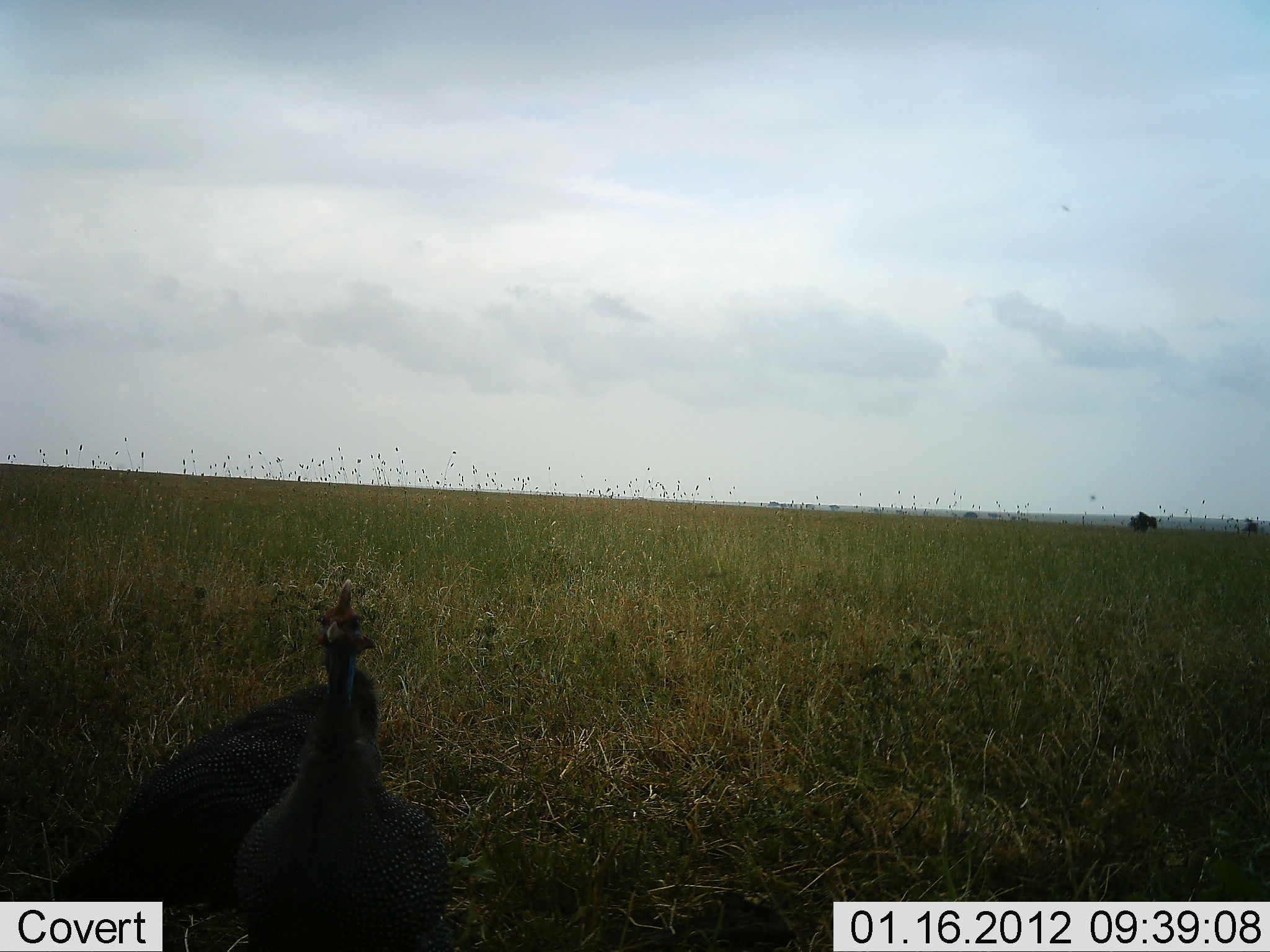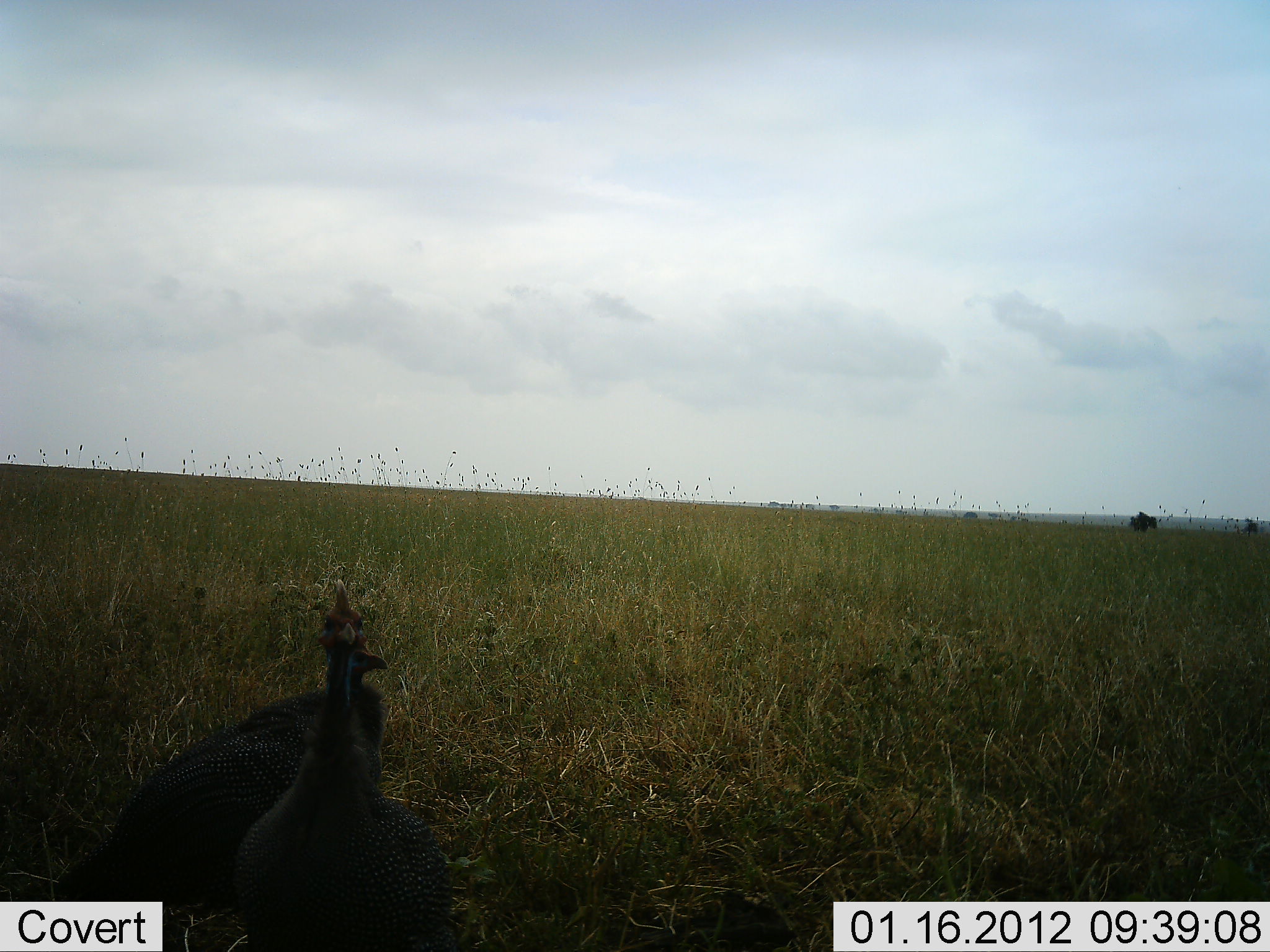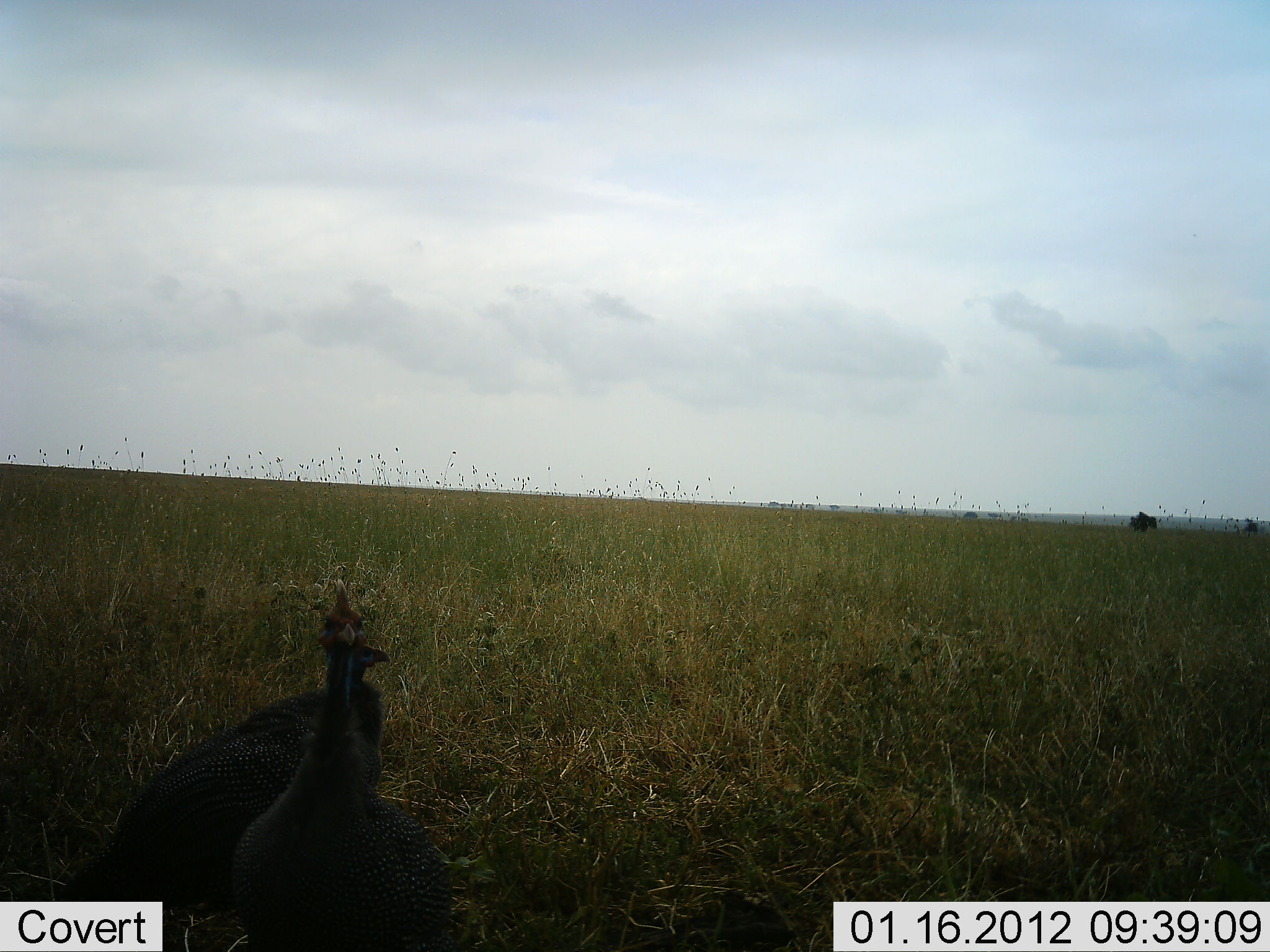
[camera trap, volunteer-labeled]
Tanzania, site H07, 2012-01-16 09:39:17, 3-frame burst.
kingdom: Animalia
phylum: Chordata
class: Aves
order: Galliformes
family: Numididae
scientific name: Numididae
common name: guinea fowl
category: guineafowl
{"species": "guineafowl (guinea fowl) (Numididae)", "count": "2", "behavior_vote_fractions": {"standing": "94%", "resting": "0%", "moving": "0%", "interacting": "6%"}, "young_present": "0%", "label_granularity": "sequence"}